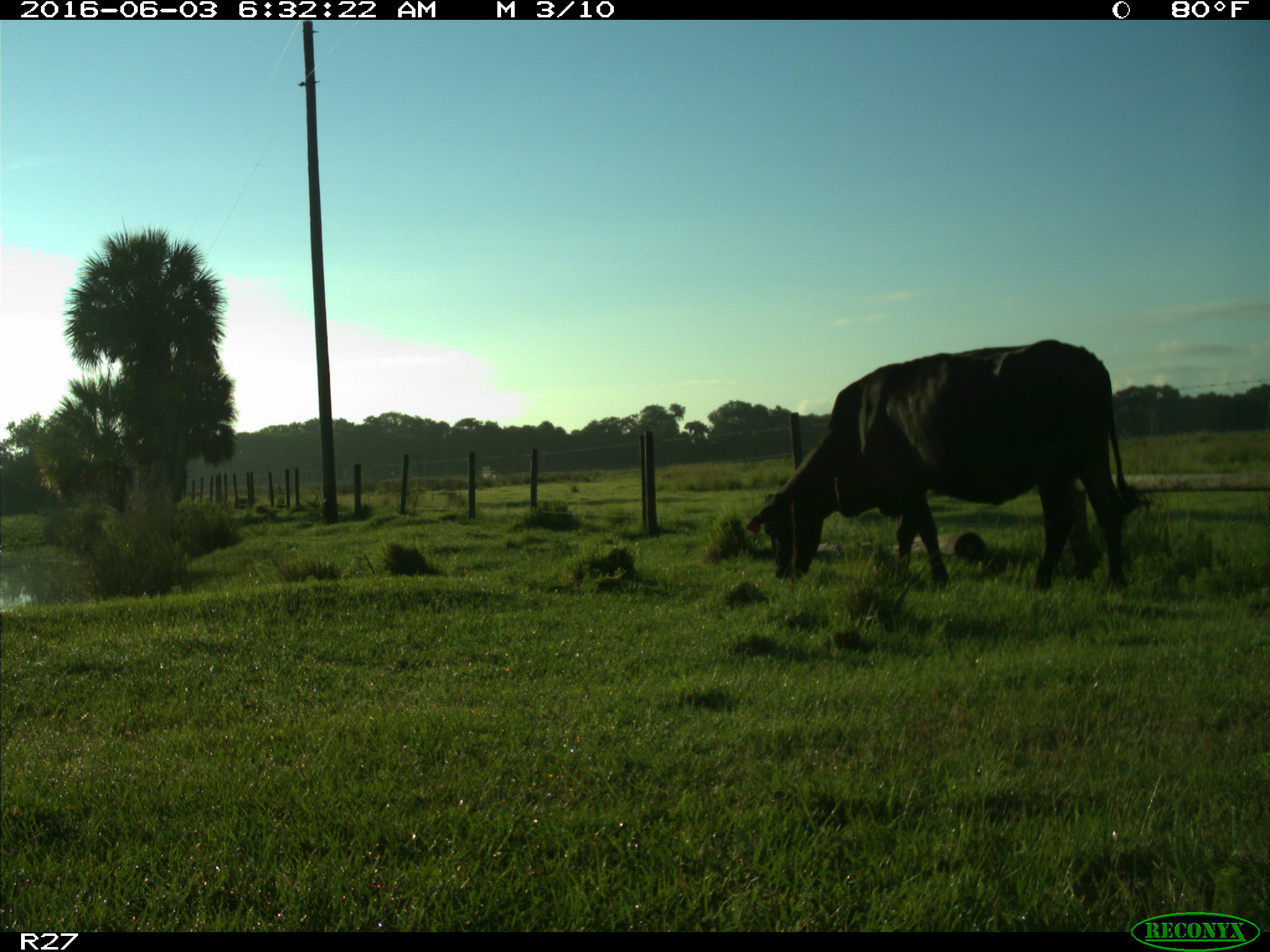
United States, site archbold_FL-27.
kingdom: Animalia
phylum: Chordata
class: Mammalia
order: Artiodactyla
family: Bovidae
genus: Bos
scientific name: Bos taurus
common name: domestic cow